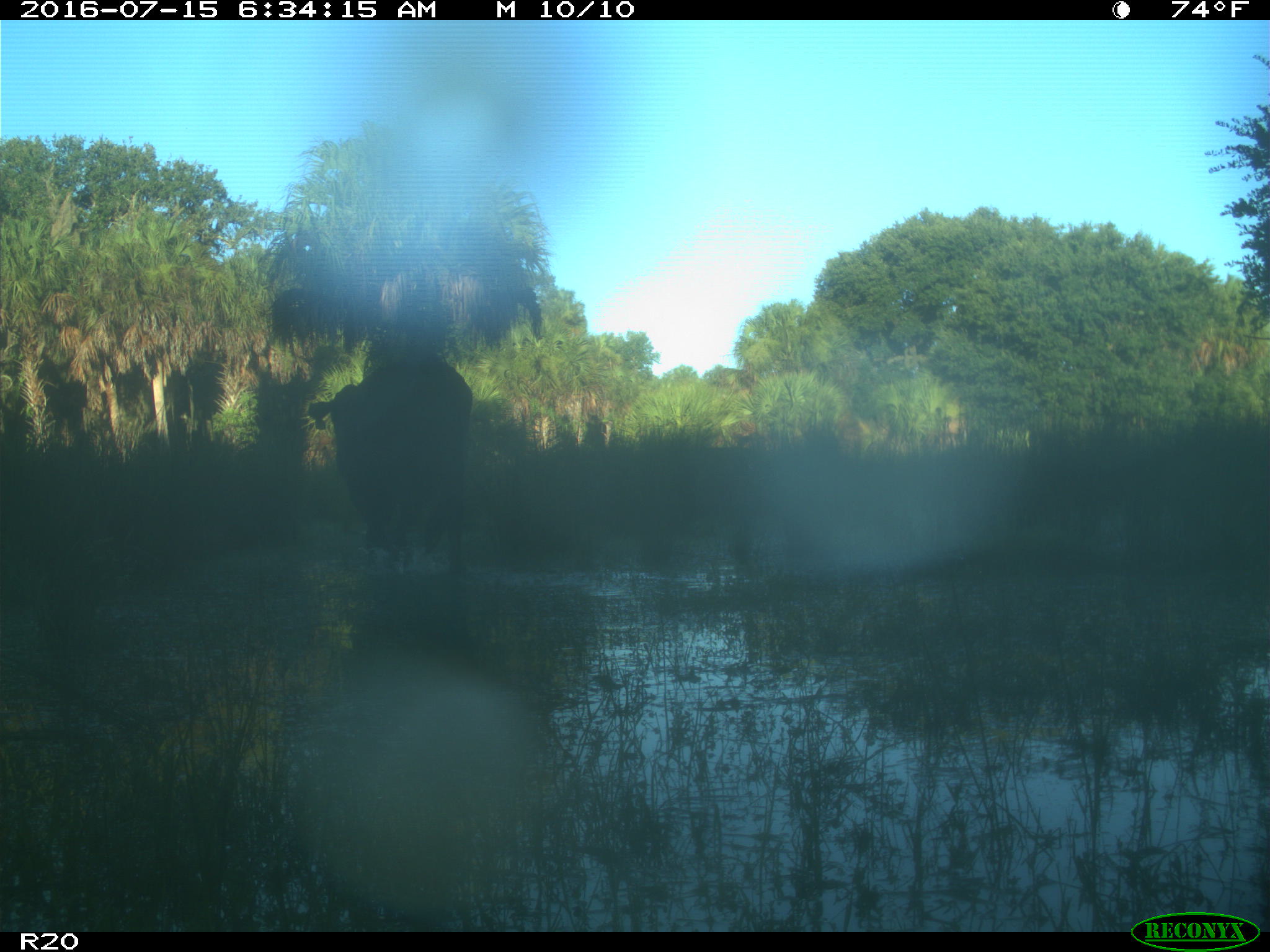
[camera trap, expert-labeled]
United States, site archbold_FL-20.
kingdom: Animalia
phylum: Chordata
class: Mammalia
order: Artiodactyla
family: Bovidae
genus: Bos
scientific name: Bos taurus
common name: domestic cow